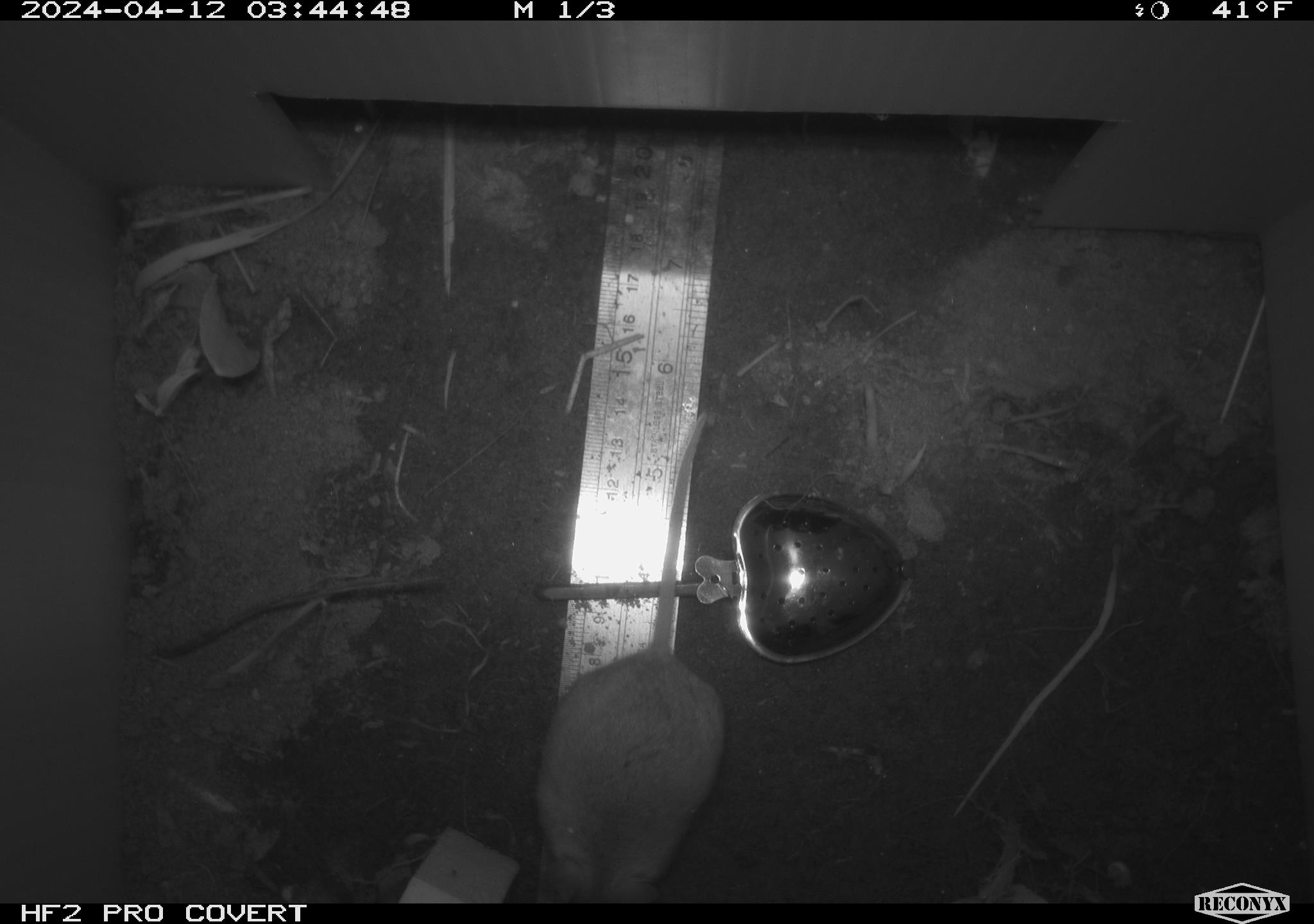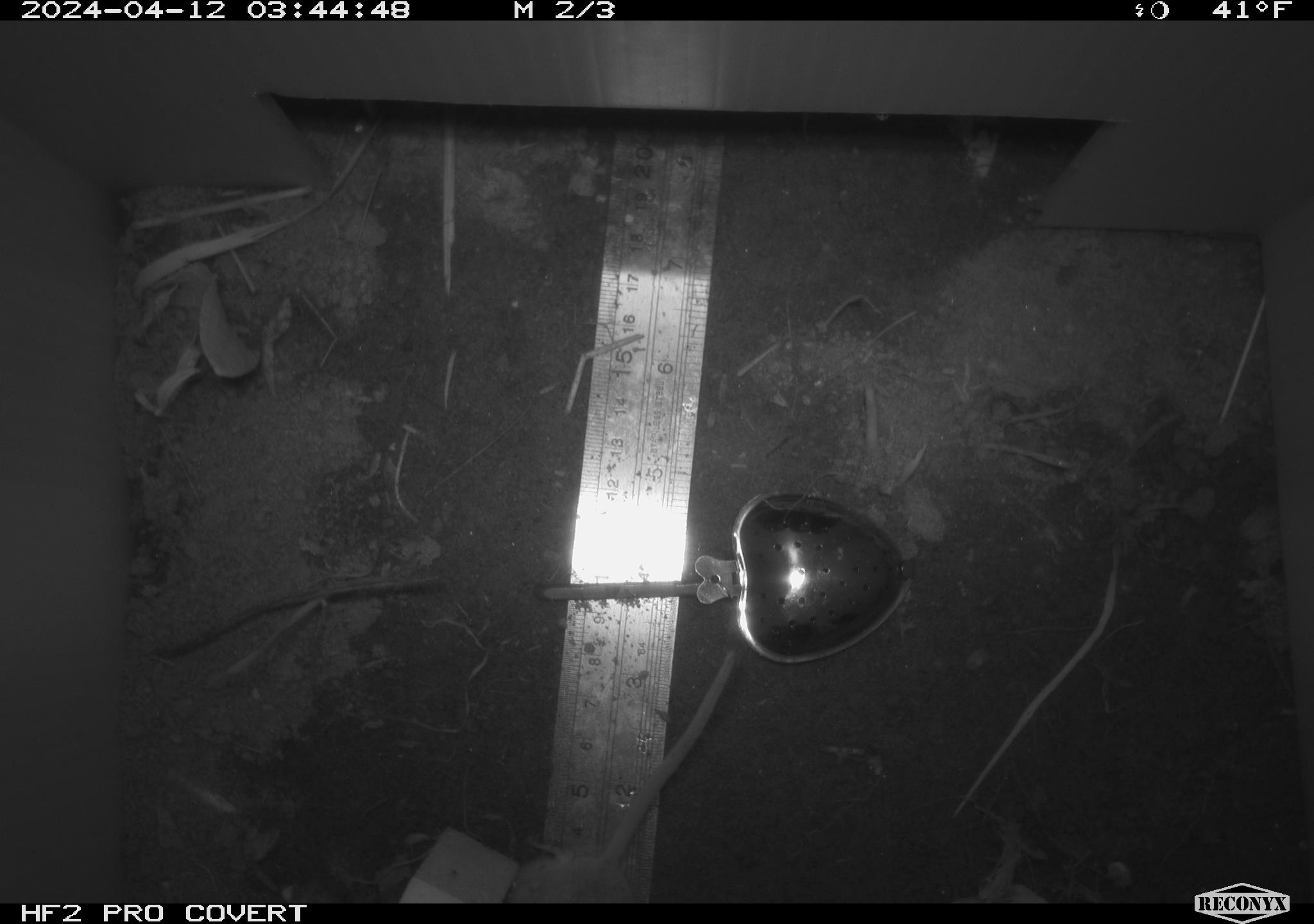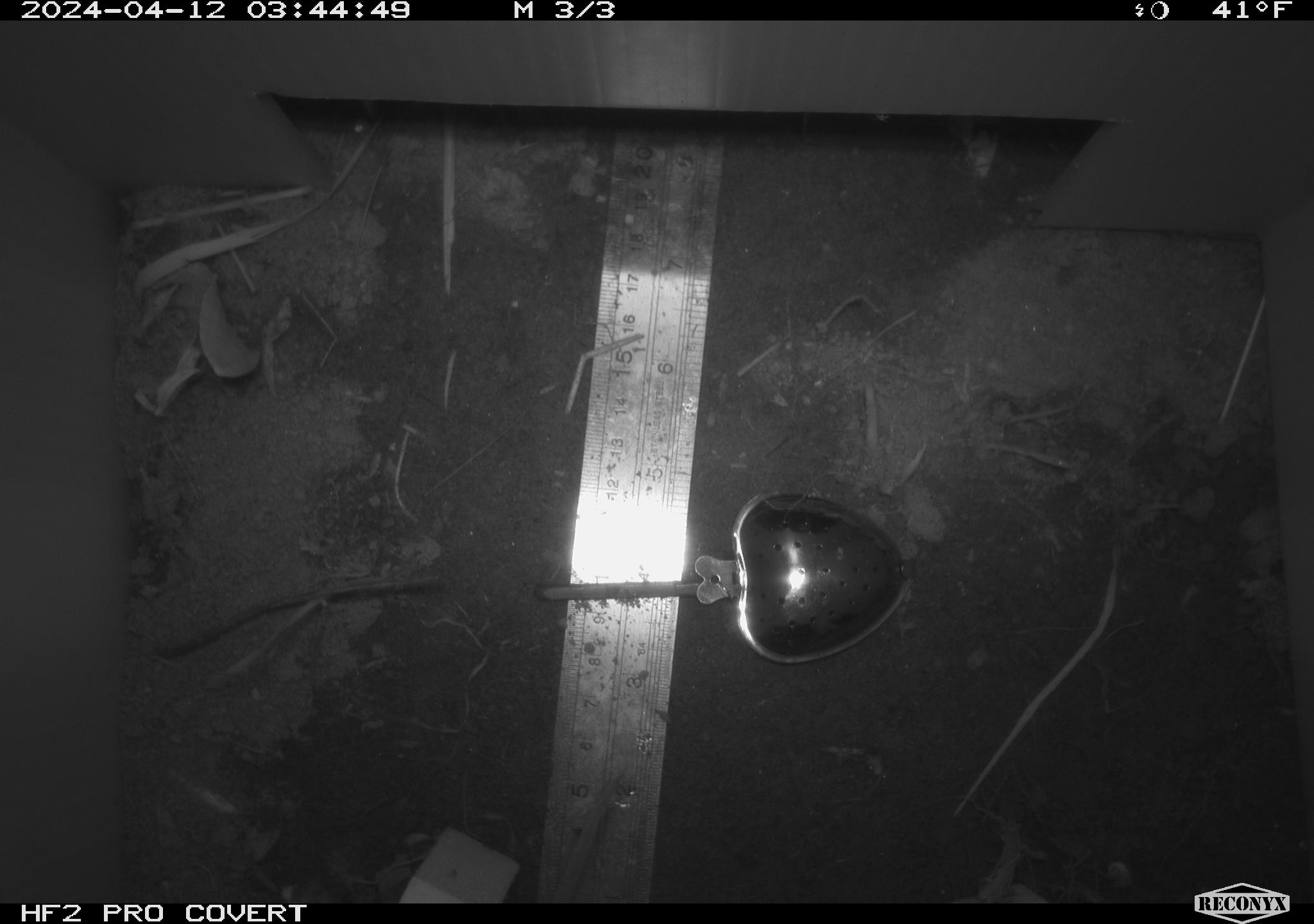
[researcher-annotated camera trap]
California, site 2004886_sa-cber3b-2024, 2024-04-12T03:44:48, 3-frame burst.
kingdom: Animalia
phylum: Chordata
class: Mammalia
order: Rodentia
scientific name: Rodentia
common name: mouse species